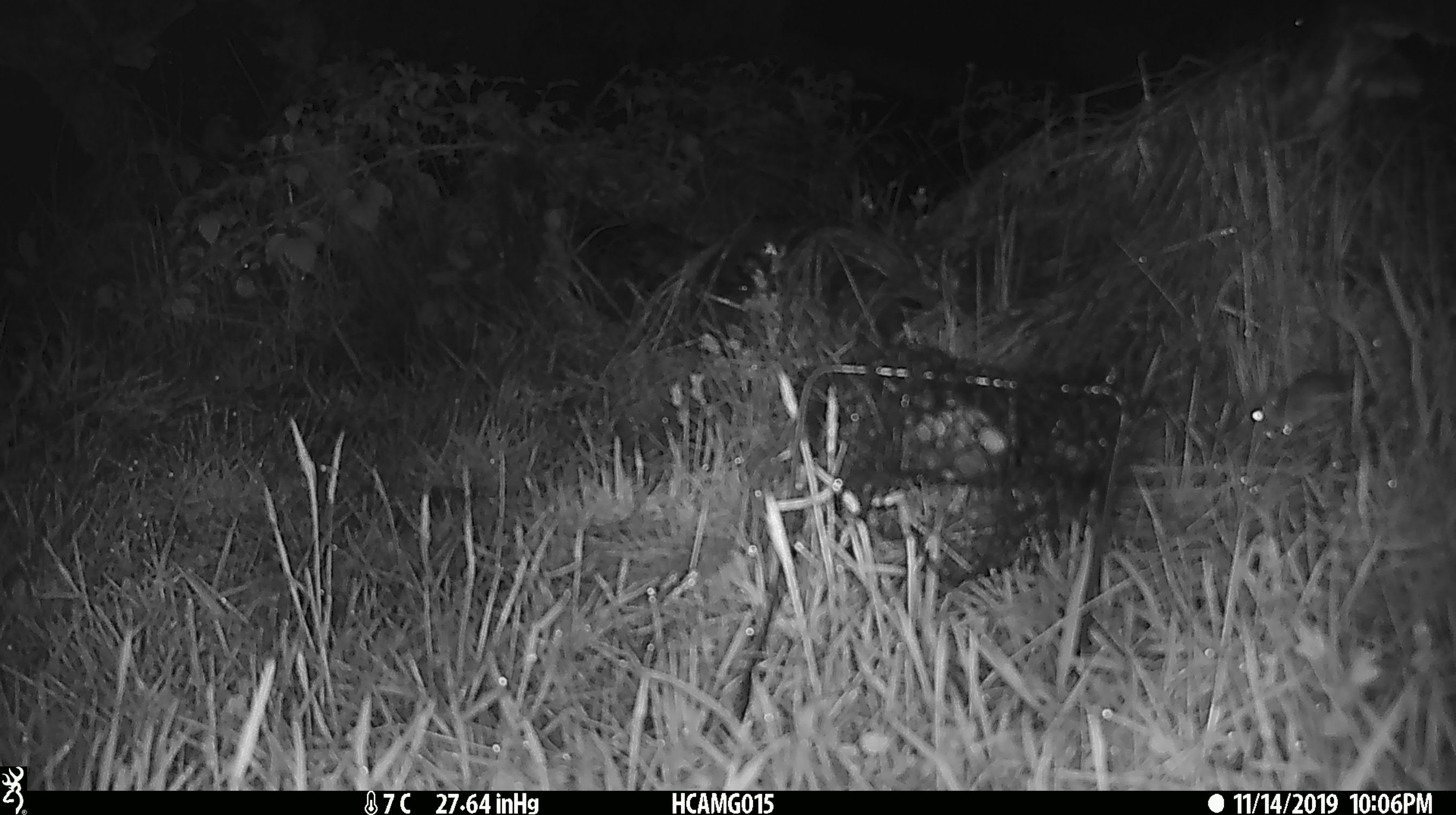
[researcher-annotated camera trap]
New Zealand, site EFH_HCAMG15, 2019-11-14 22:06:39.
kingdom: Animalia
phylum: Chordata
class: Mammalia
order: Rodentia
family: Muridae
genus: Mus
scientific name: Mus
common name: mouse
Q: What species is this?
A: Mouse (Mus).